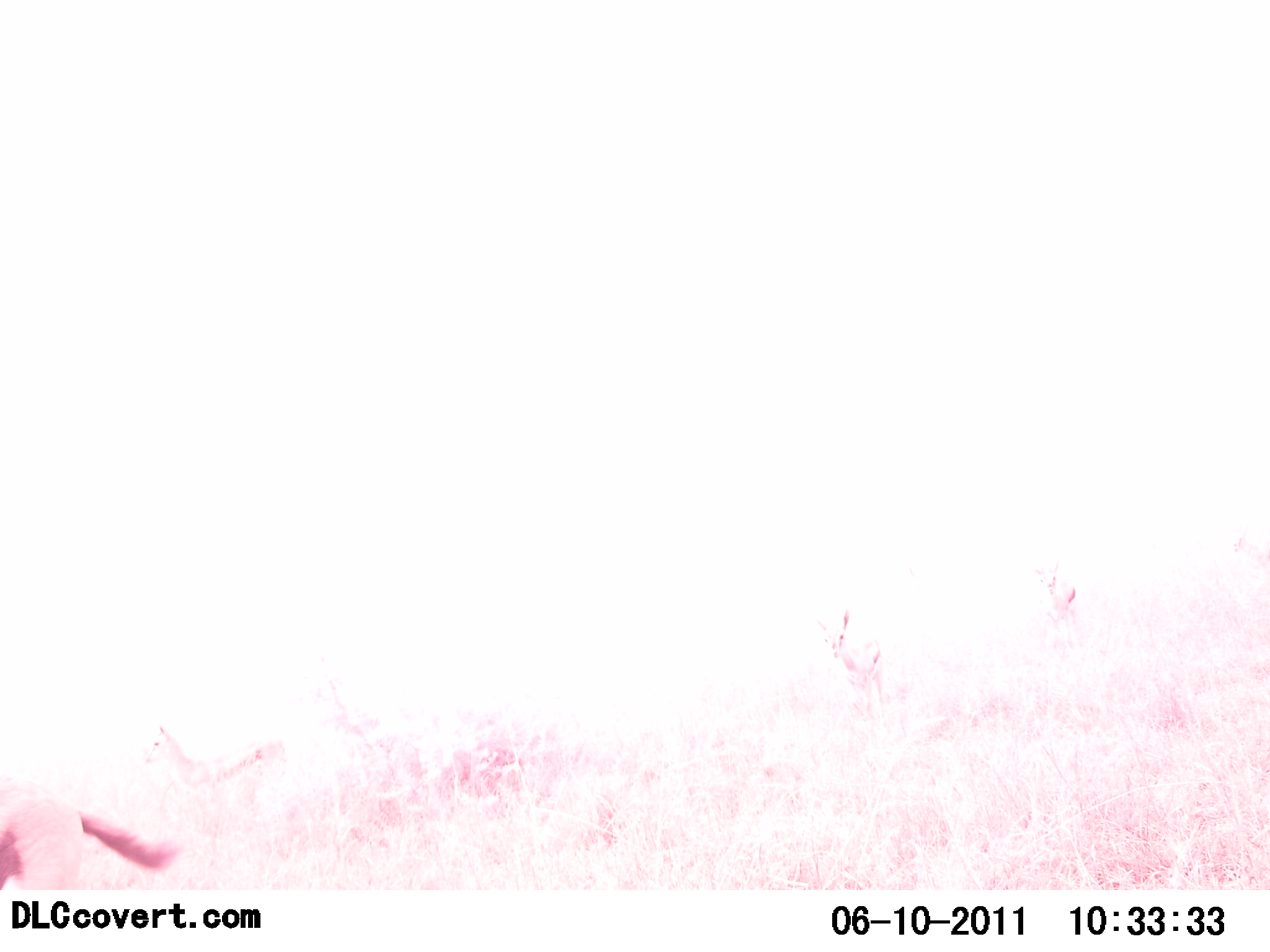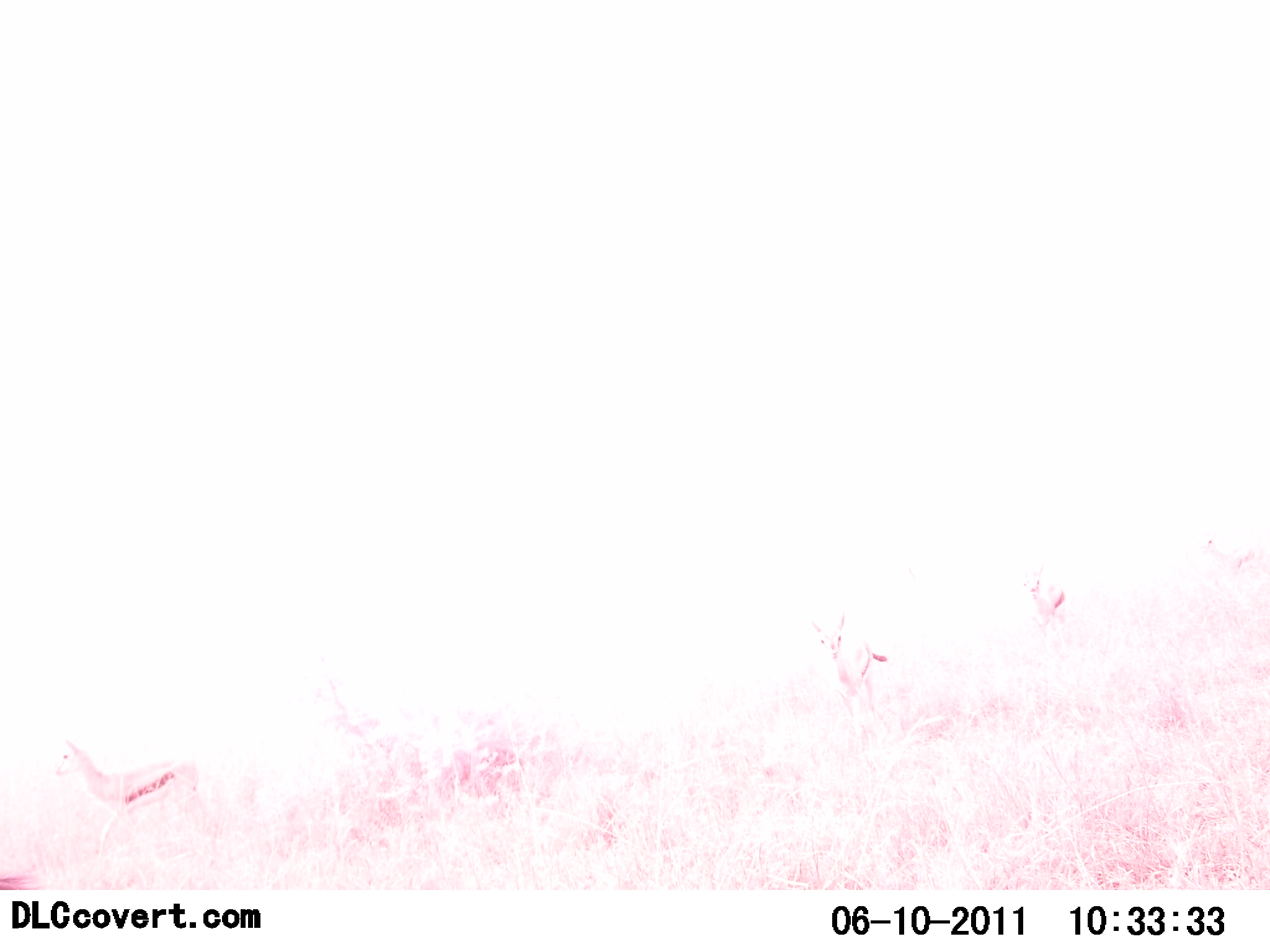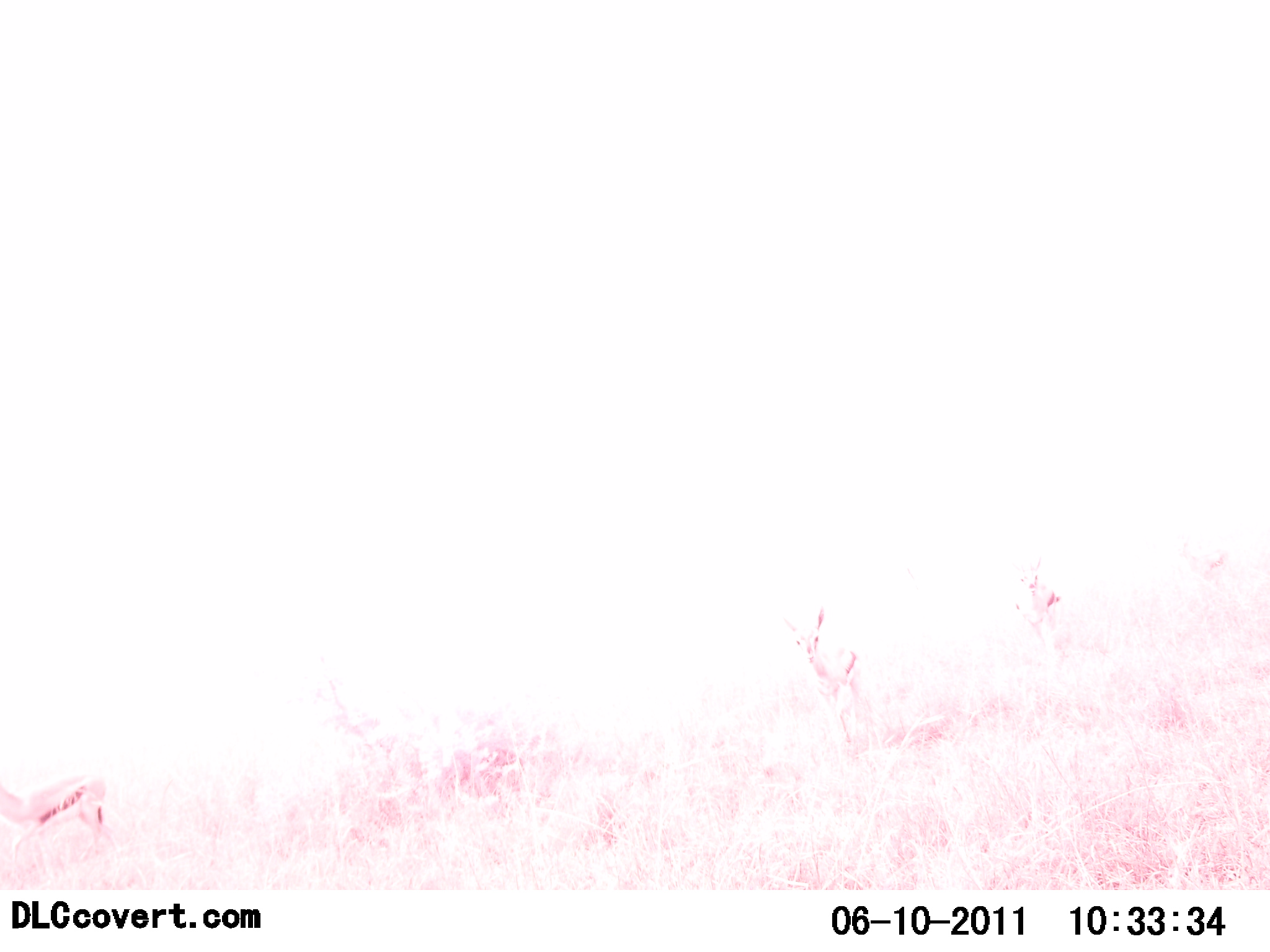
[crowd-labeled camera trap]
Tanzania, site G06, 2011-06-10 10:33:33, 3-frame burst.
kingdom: Animalia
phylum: Chordata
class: Mammalia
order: Artiodactyla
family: Bovidae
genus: Eudorcas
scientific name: Eudorcas thomsonii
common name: thomson's gazelle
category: gazellethomsons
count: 5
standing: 10%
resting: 0%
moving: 90%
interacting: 0%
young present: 0%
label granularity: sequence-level